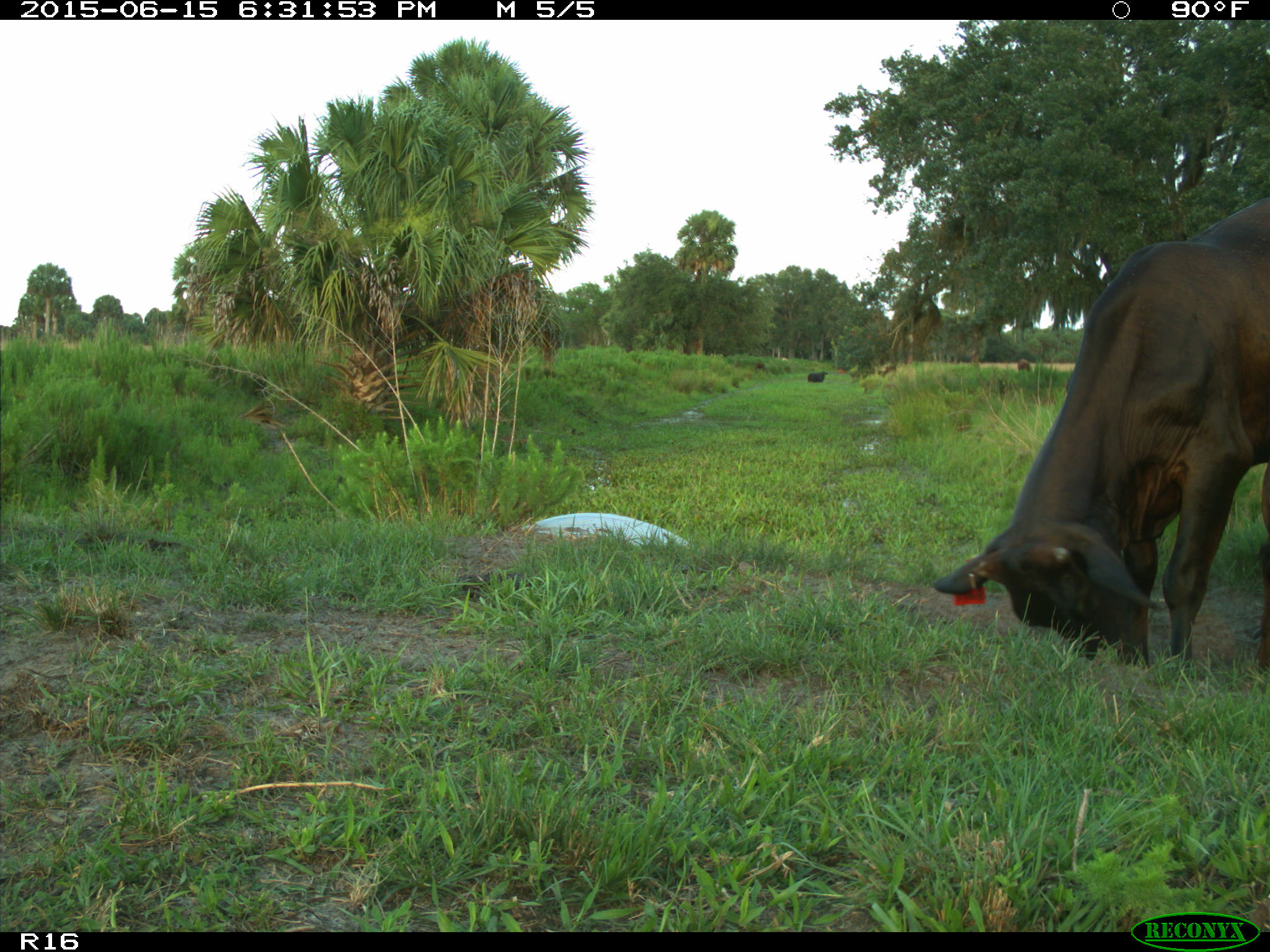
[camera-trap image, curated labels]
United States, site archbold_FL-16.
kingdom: Animalia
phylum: Chordata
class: Mammalia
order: Artiodactyla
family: Bovidae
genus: Bos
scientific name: Bos taurus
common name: domestic cow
Bos taurus (domestic cow).